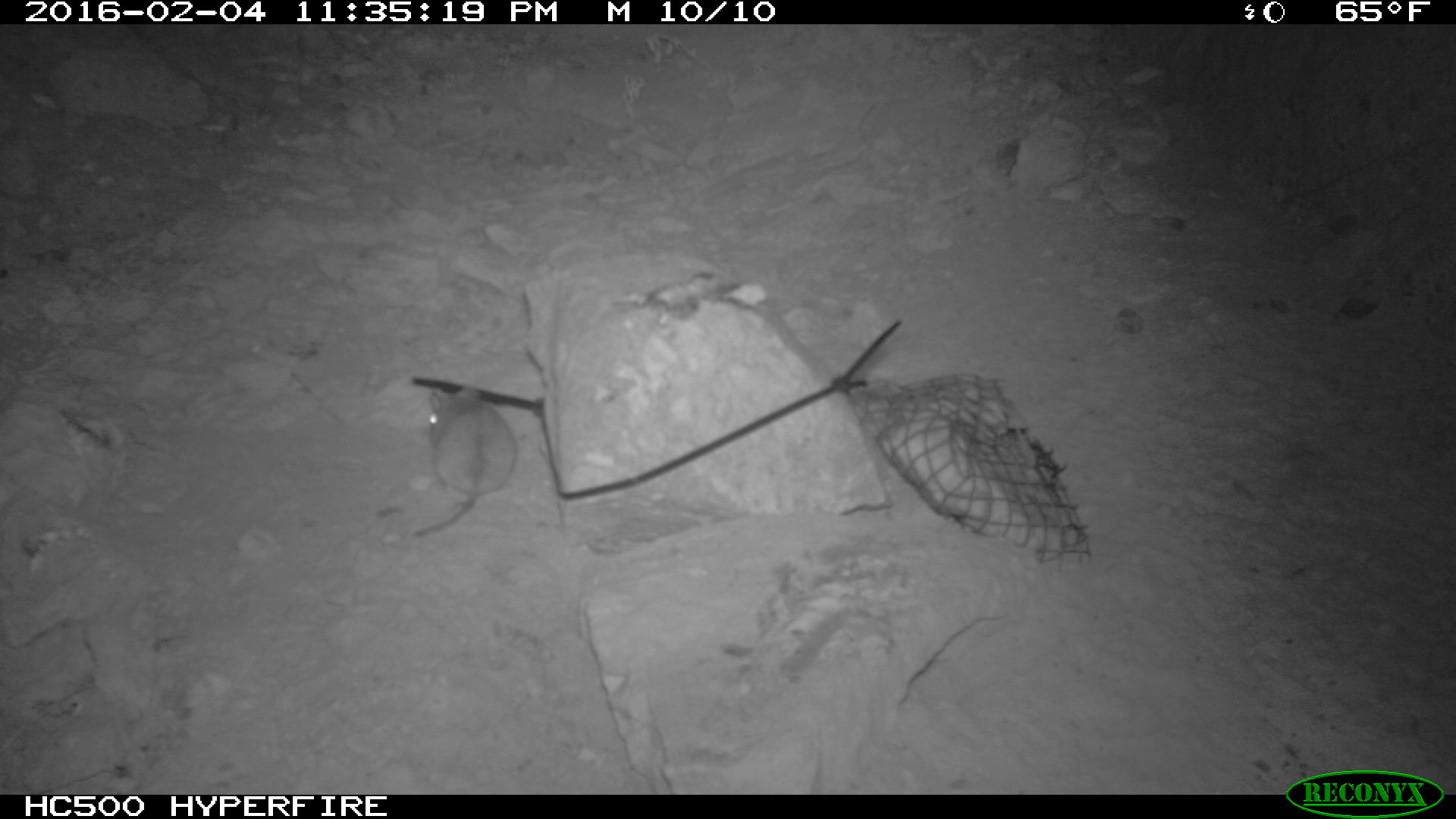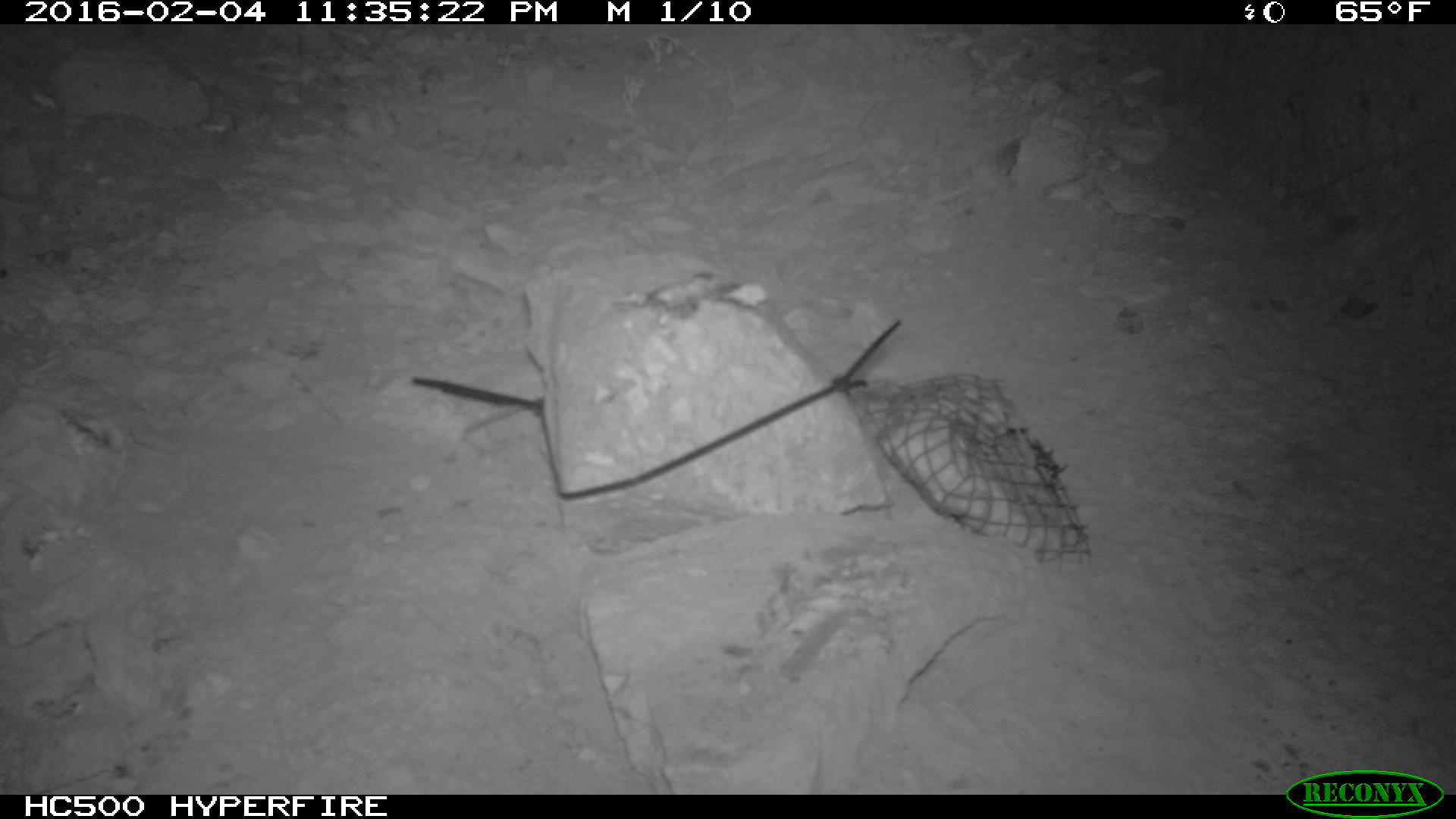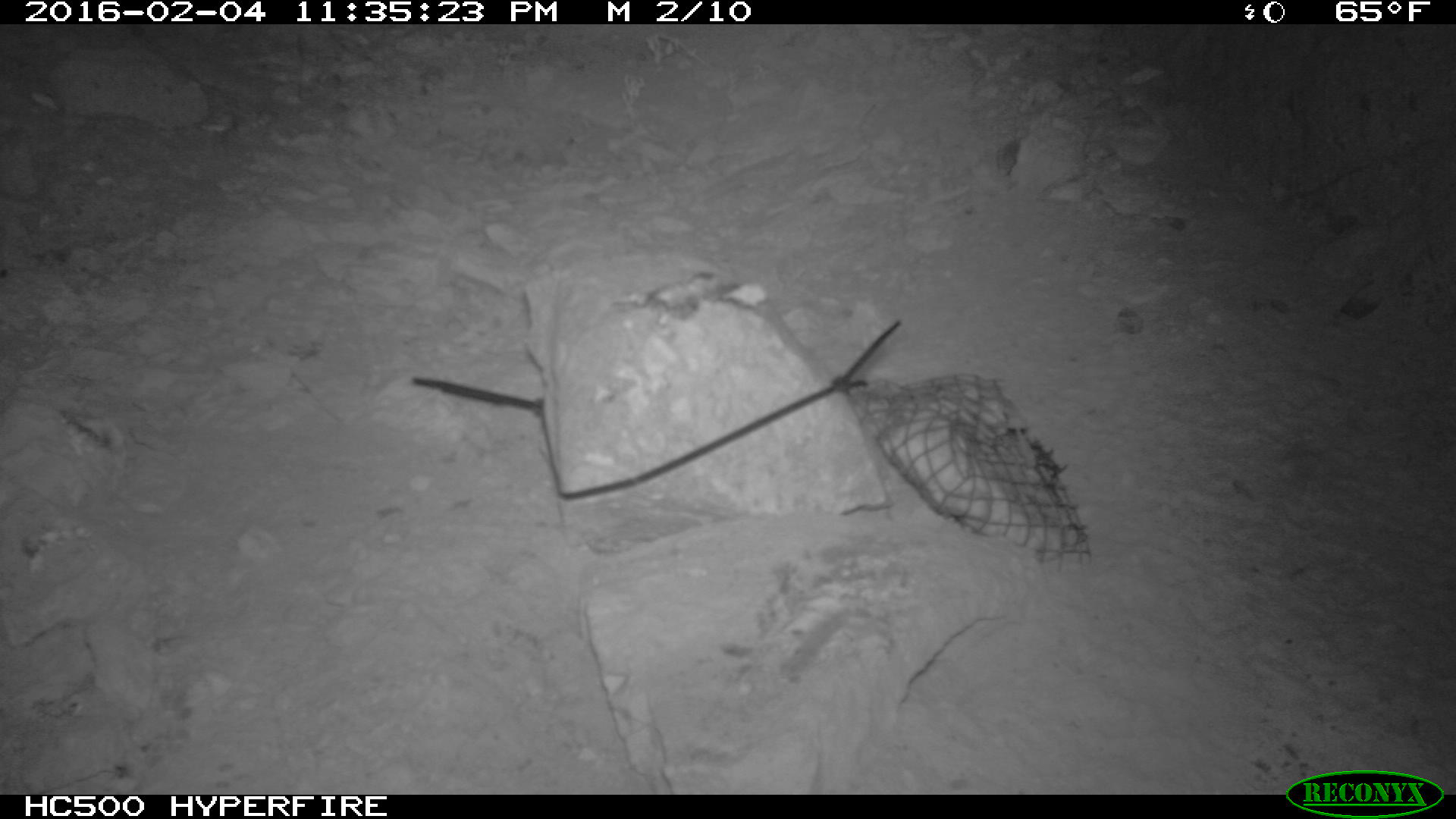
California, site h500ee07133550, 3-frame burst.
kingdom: Animalia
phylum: Chordata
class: Mammalia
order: Rodentia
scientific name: Rodentia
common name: rodent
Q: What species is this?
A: Rodent (Rodentia).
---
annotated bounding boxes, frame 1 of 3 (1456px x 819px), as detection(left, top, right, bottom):
rodent: detection(406, 383, 516, 536)